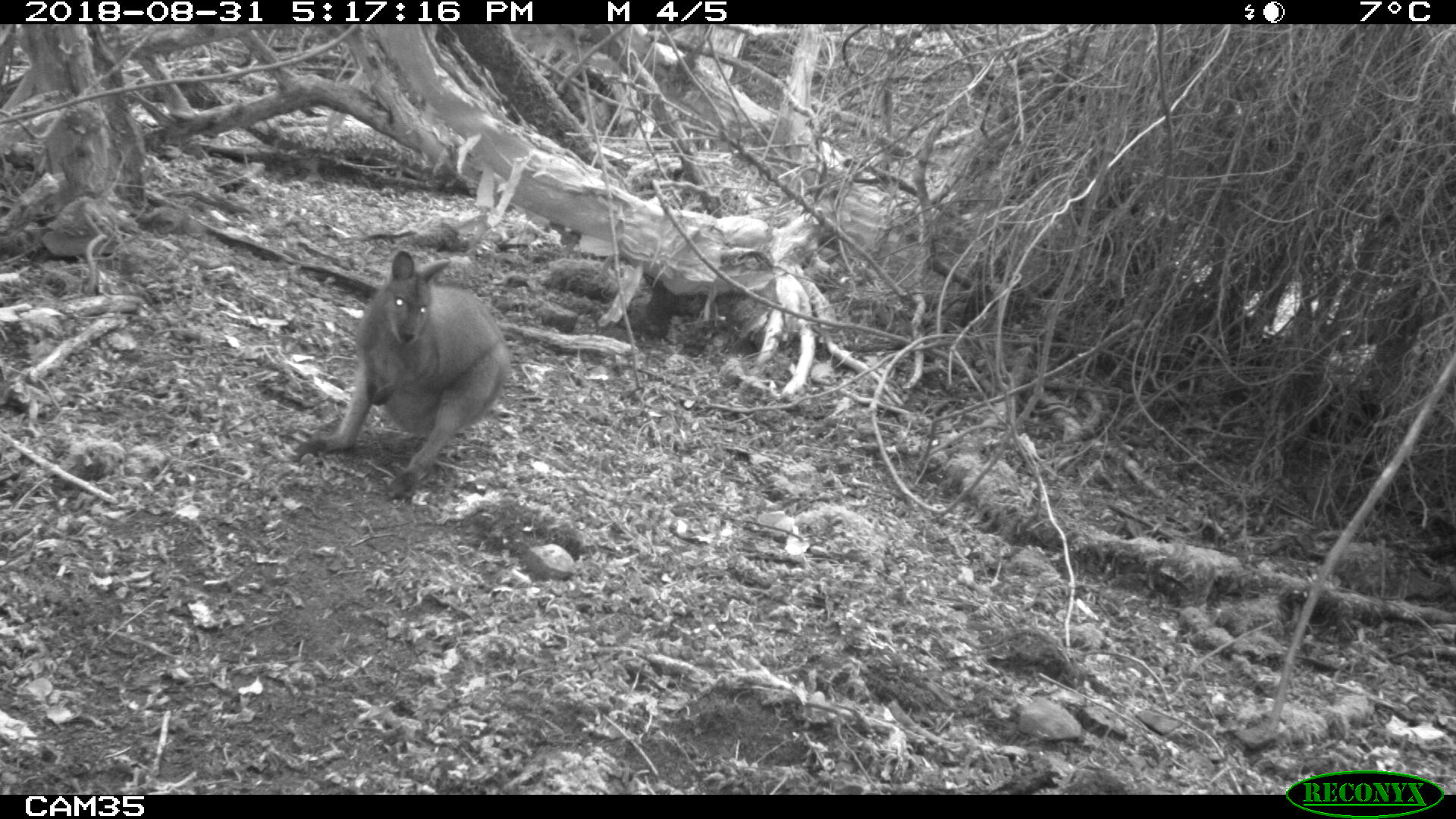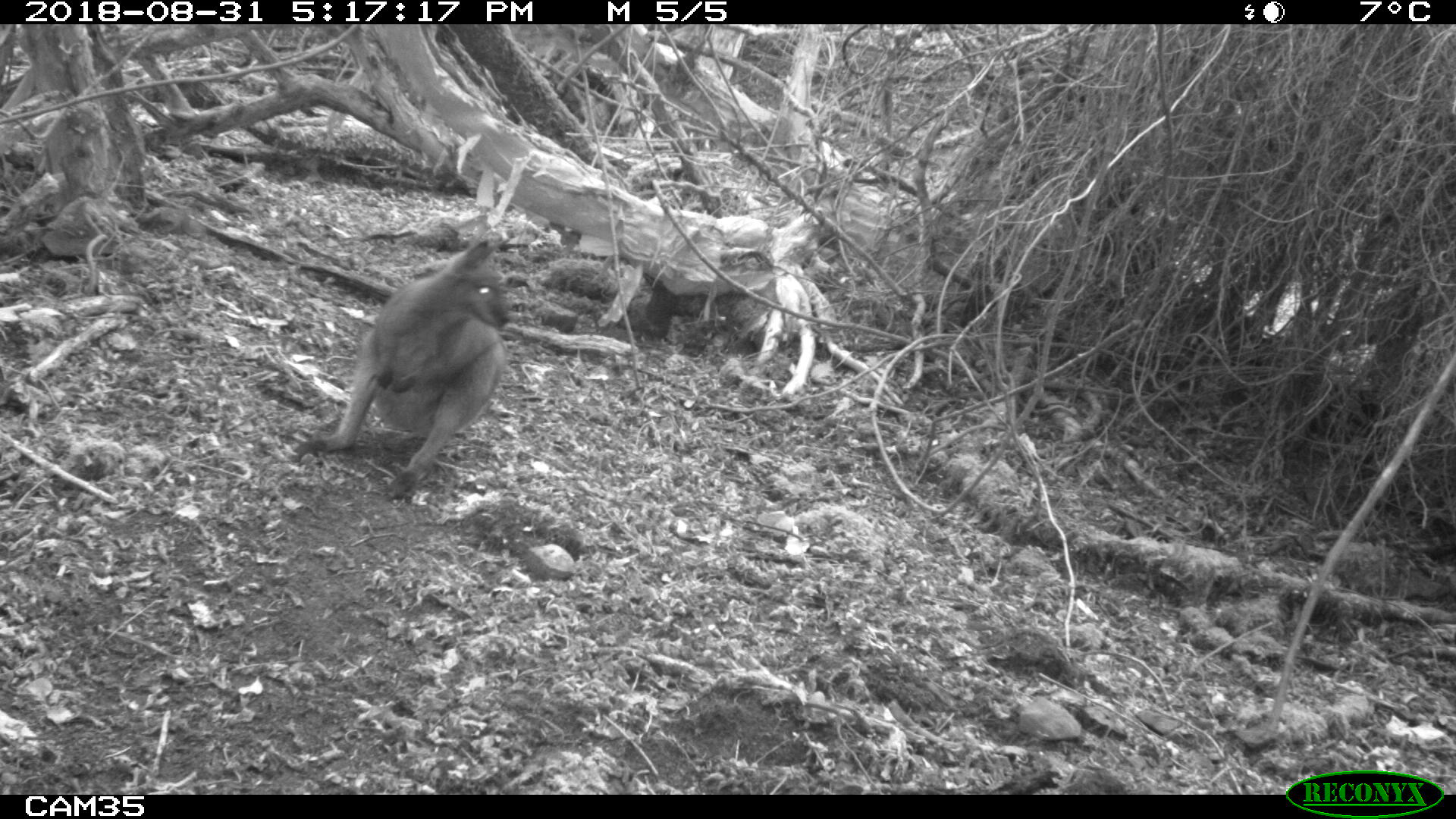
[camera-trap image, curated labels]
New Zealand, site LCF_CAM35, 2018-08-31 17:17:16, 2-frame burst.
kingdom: Animalia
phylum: Chordata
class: Mammalia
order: Diprotodontia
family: Macropodidae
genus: Notamacropus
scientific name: Notamacropus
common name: wallaby